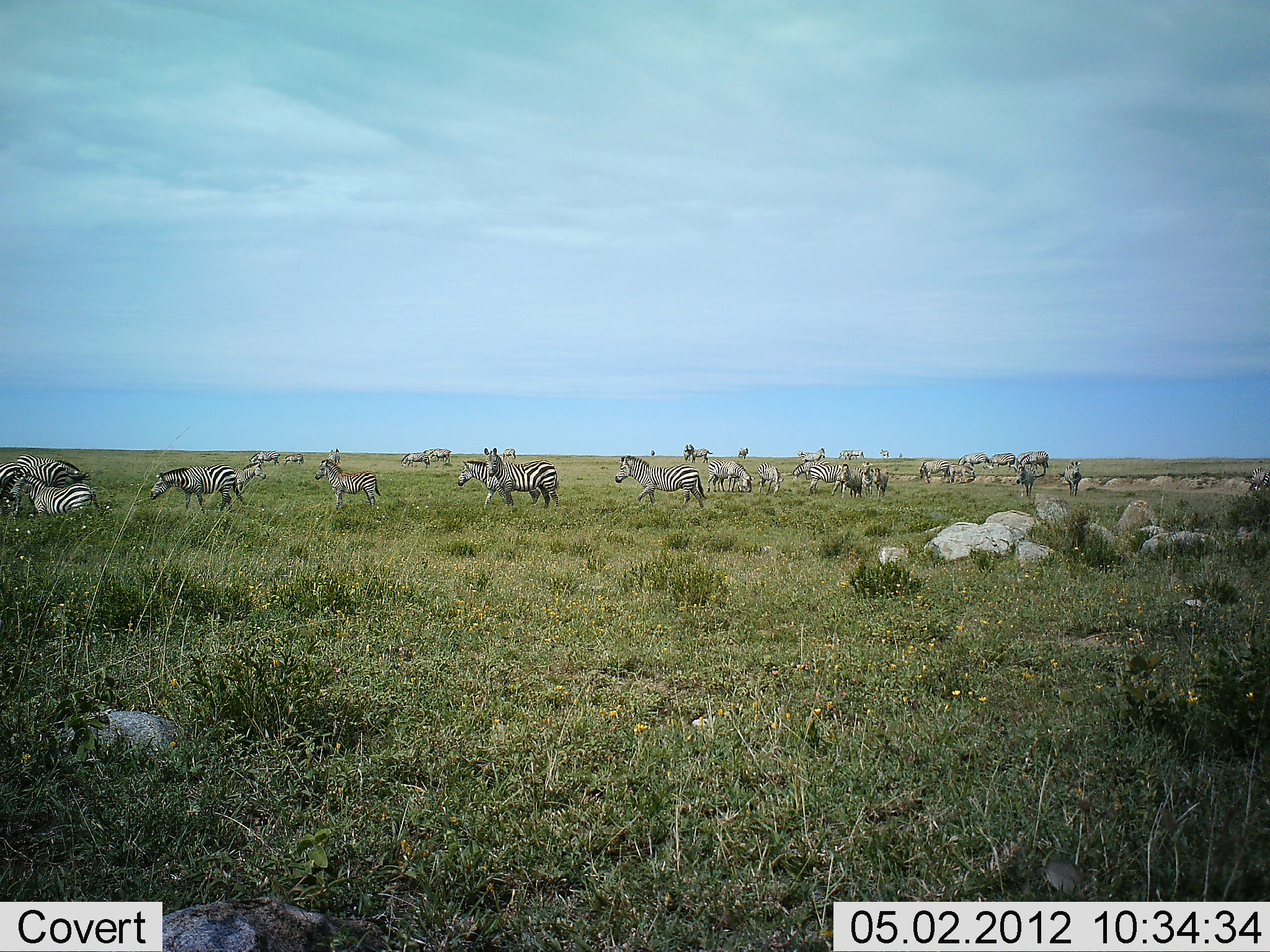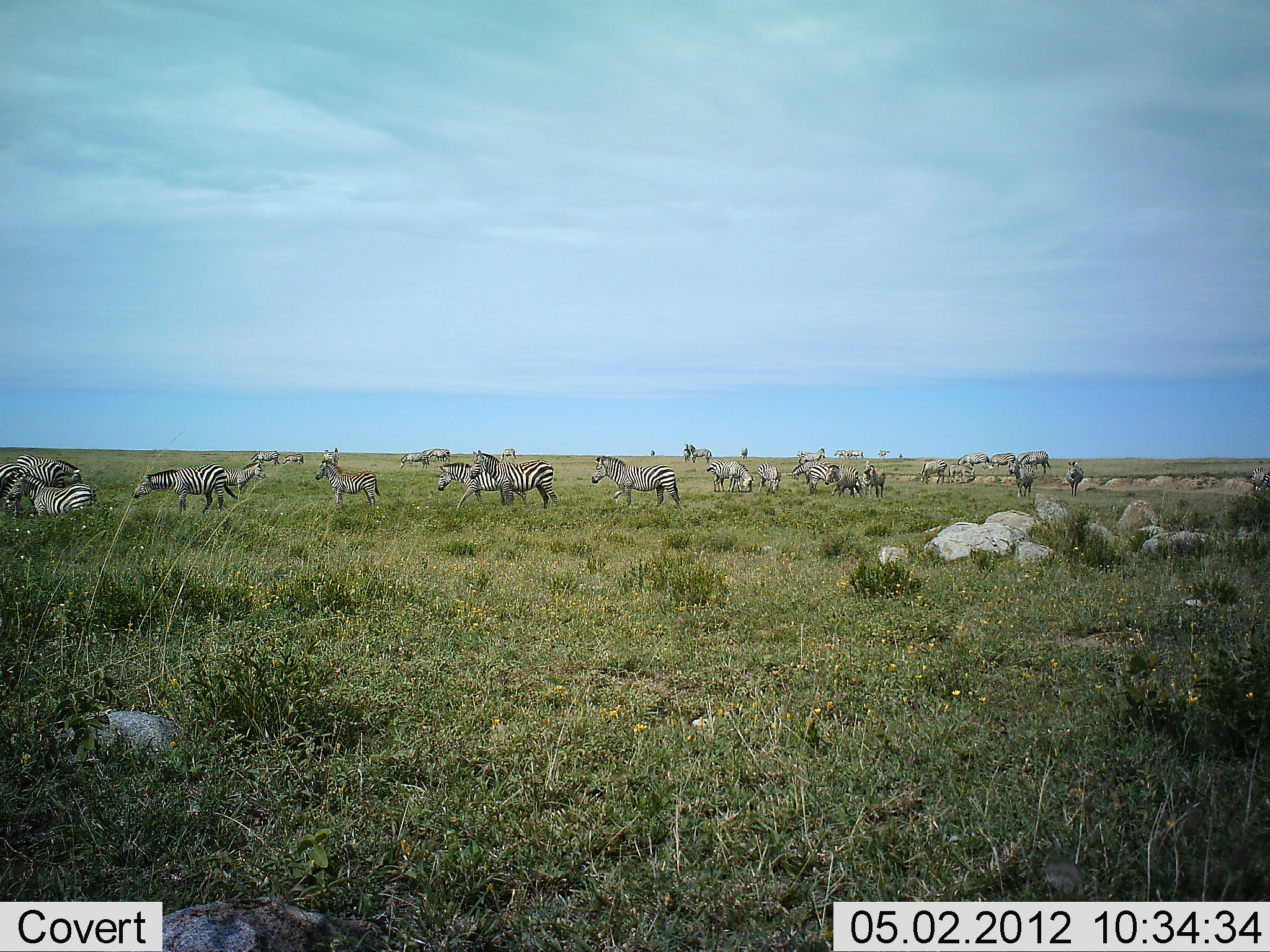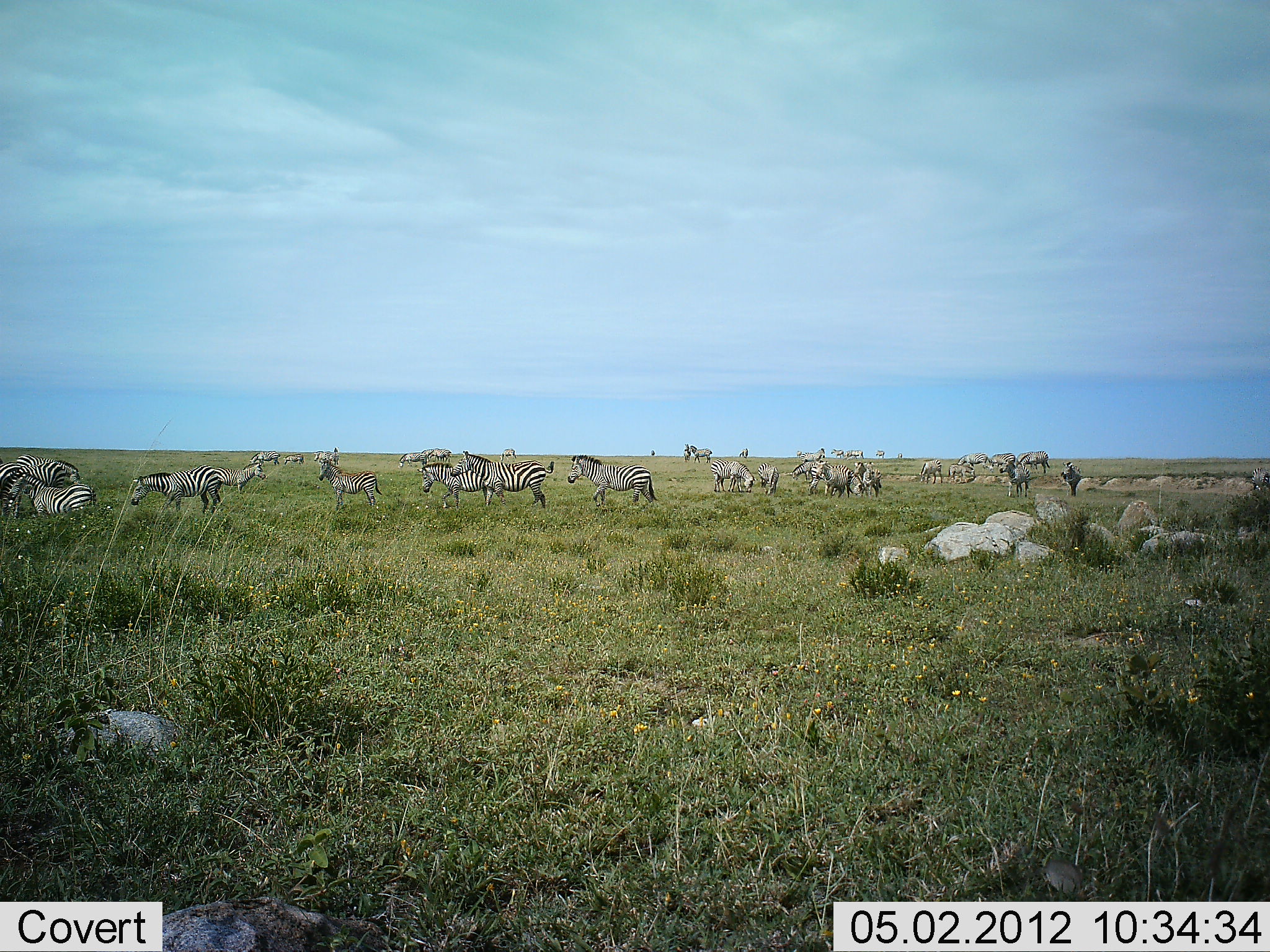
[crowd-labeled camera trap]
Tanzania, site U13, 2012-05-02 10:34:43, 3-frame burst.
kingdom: Animalia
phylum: Chordata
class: Mammalia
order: Perissodactyla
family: Equidae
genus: Equus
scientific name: Equus quagga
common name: plains zebra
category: zebra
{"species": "zebra (plains zebra) (Equus quagga)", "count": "11-50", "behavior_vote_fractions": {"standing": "81%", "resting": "12%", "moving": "77%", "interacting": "4%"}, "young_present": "19%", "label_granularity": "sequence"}